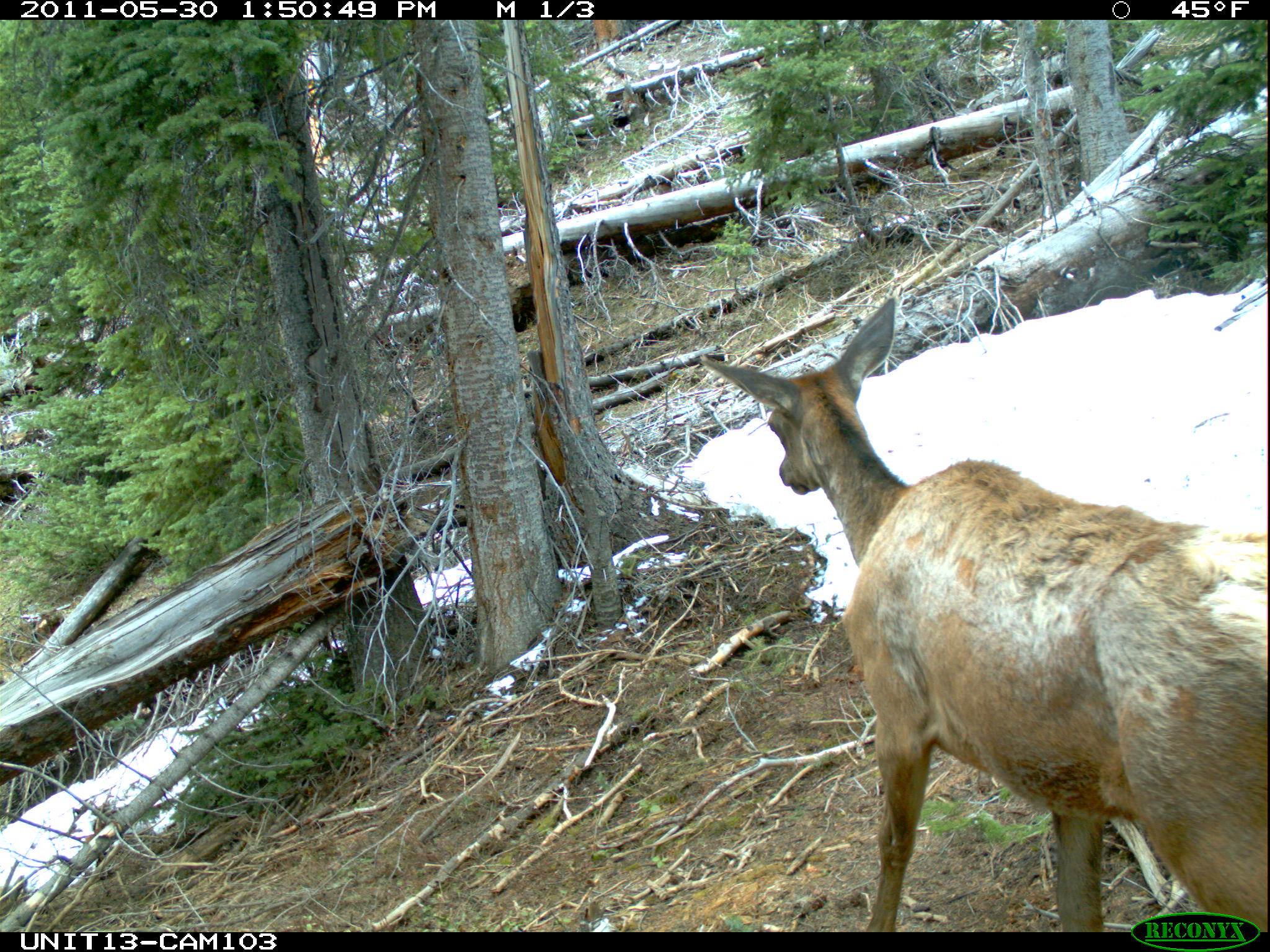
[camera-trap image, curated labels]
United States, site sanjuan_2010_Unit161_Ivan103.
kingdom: Animalia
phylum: Chordata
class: Mammalia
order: Artiodactyla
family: Cervidae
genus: Cervus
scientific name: Cervus elaphus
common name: red deer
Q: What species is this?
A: Cervus elaphus (red deer).